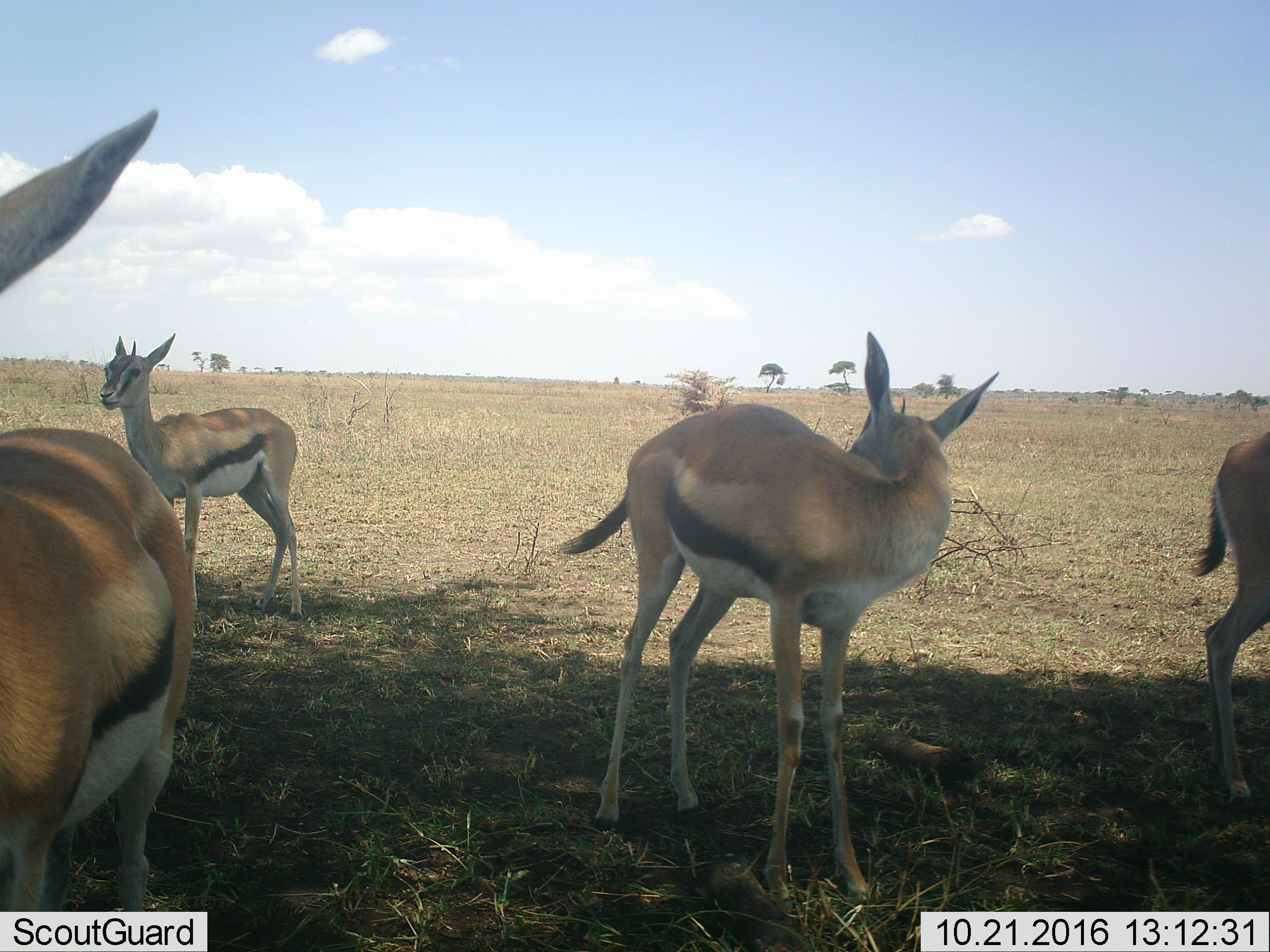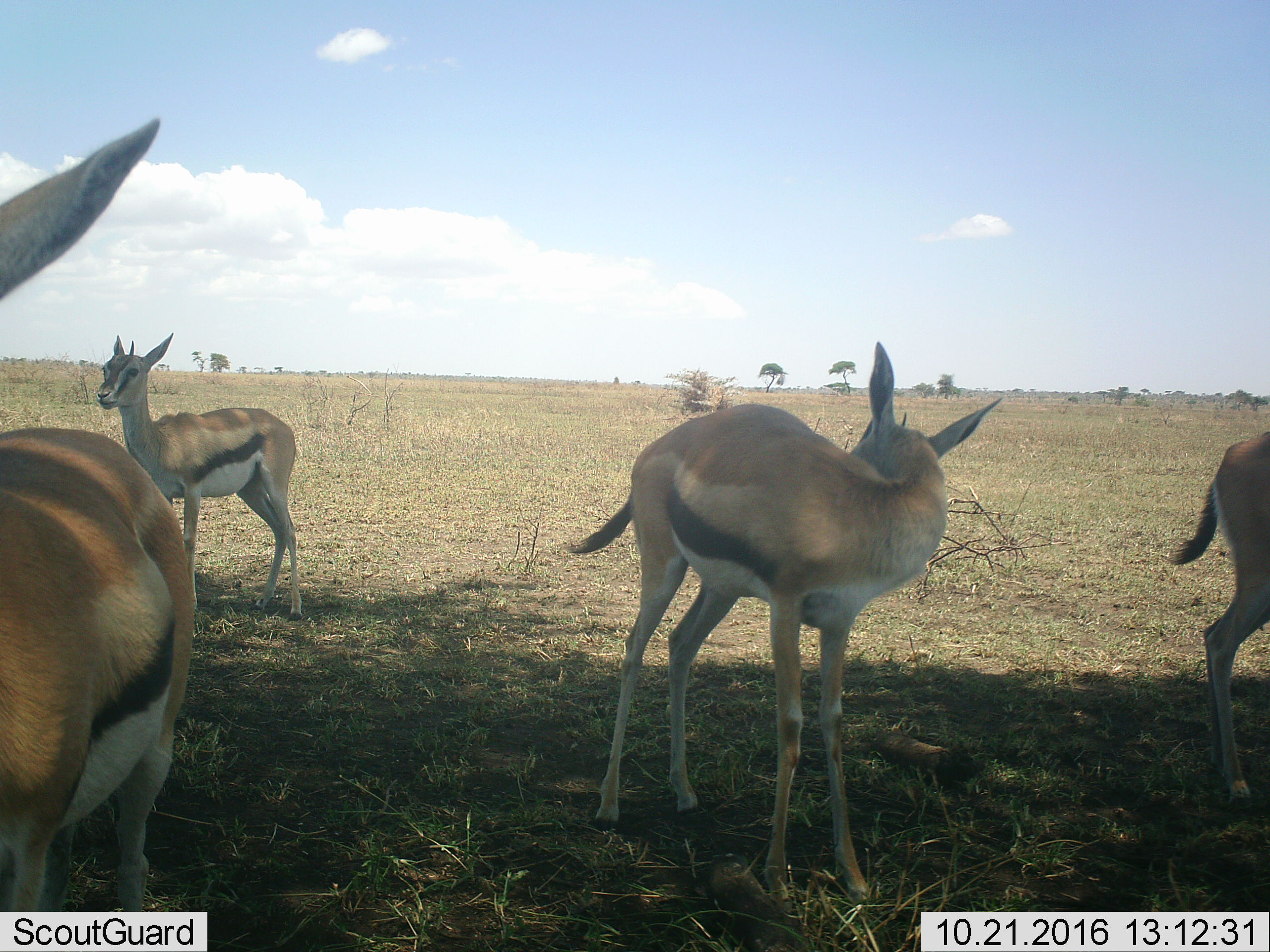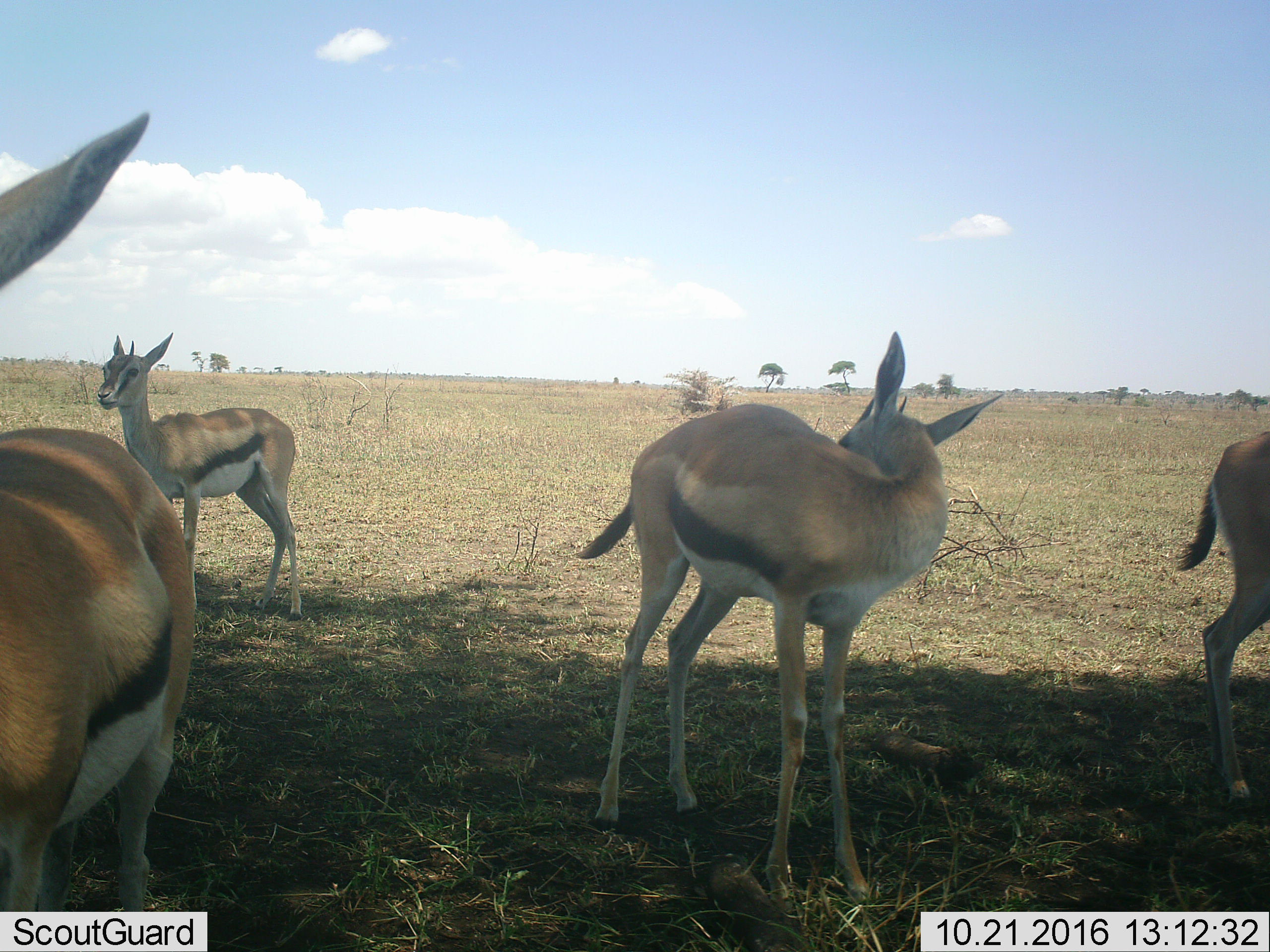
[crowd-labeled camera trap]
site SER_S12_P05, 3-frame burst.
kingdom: Animalia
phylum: Chordata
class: Mammalia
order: Artiodactyla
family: Bovidae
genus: Eudorcas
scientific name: Eudorcas thomsonii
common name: thomson's gazelle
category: gazellethomsons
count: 4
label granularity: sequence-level